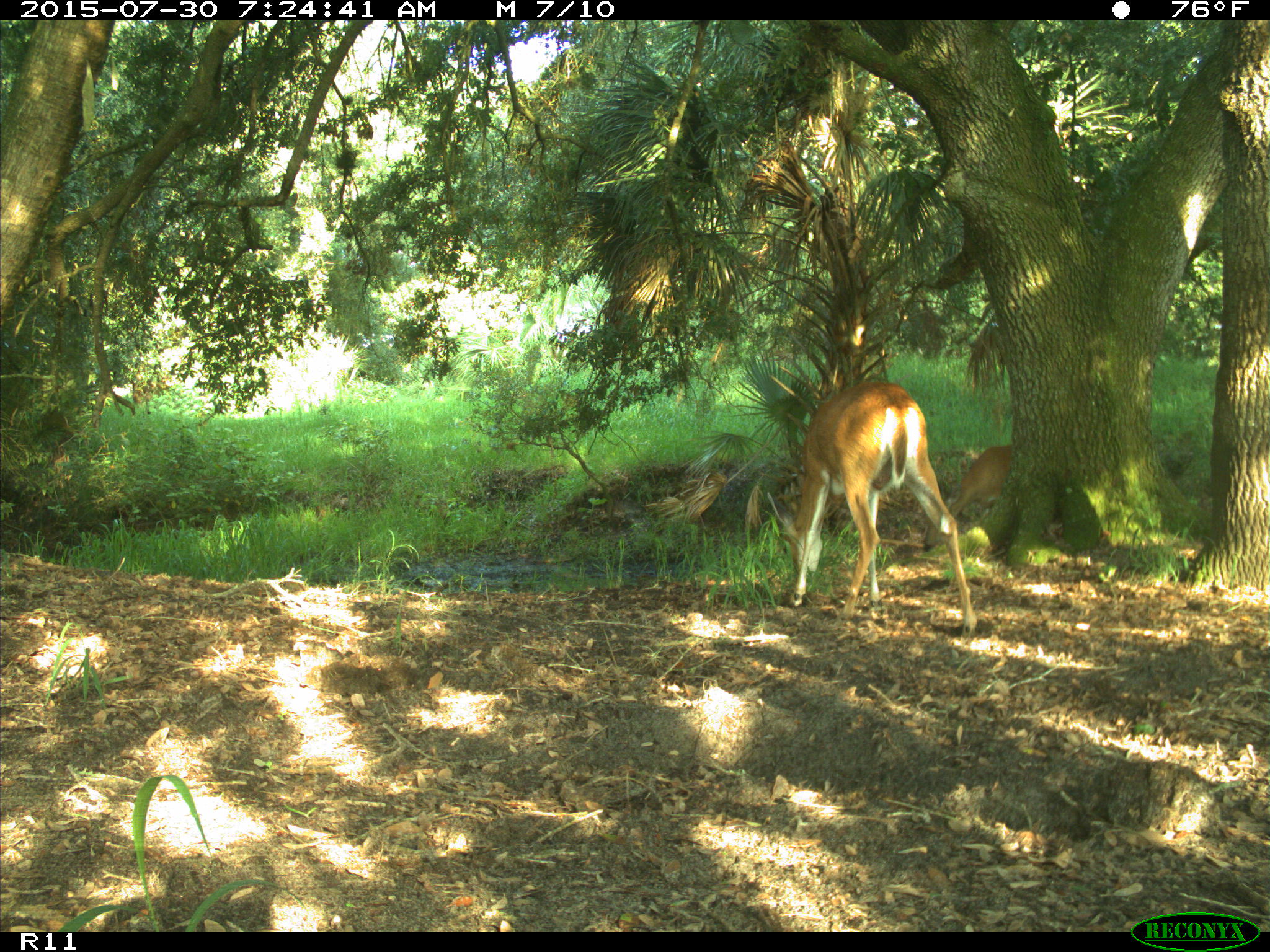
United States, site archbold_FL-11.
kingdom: Animalia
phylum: Chordata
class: Mammalia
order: Artiodactyla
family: Cervidae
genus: Odocoileus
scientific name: Odocoileus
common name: deer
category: unidentified deer